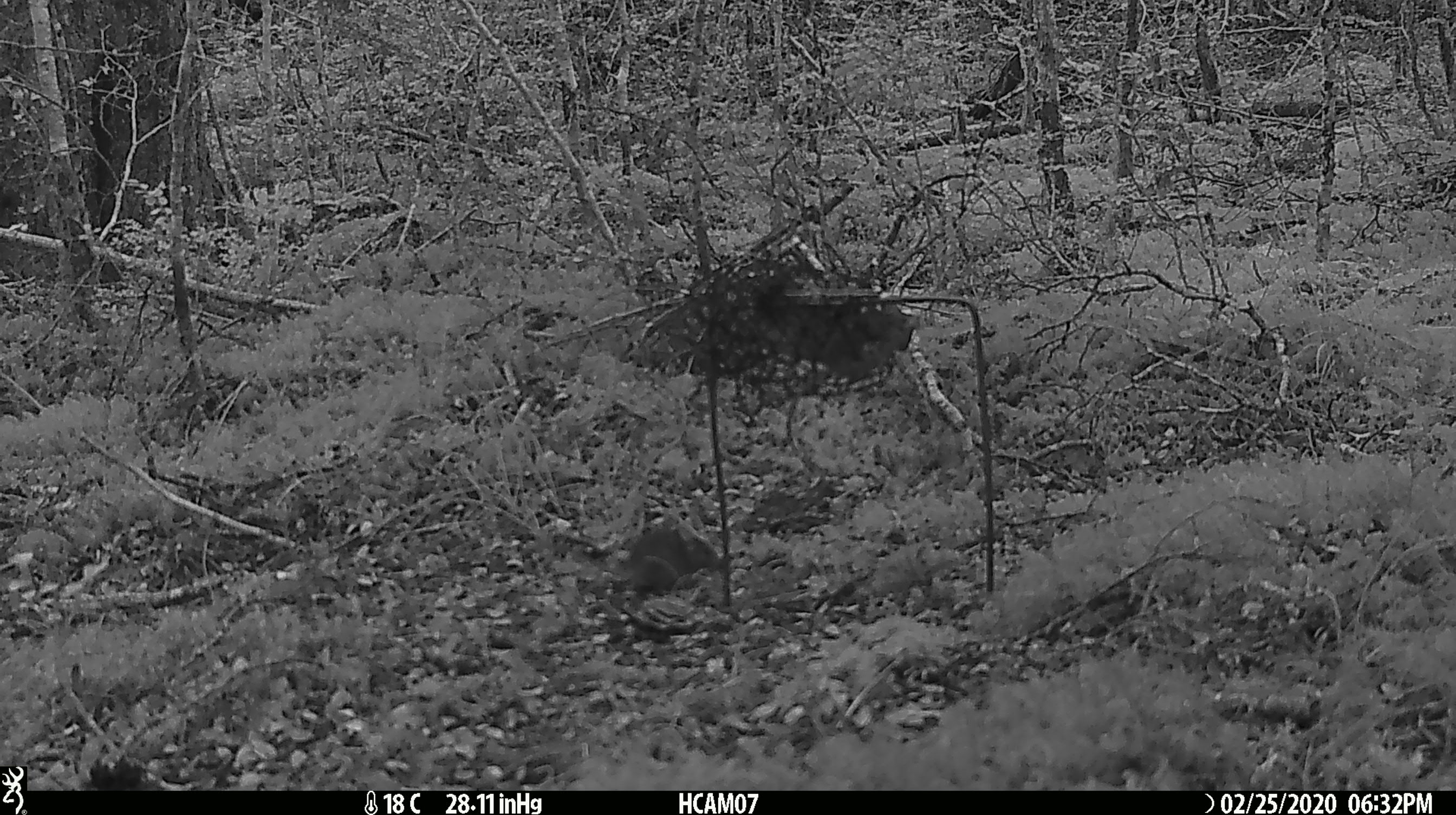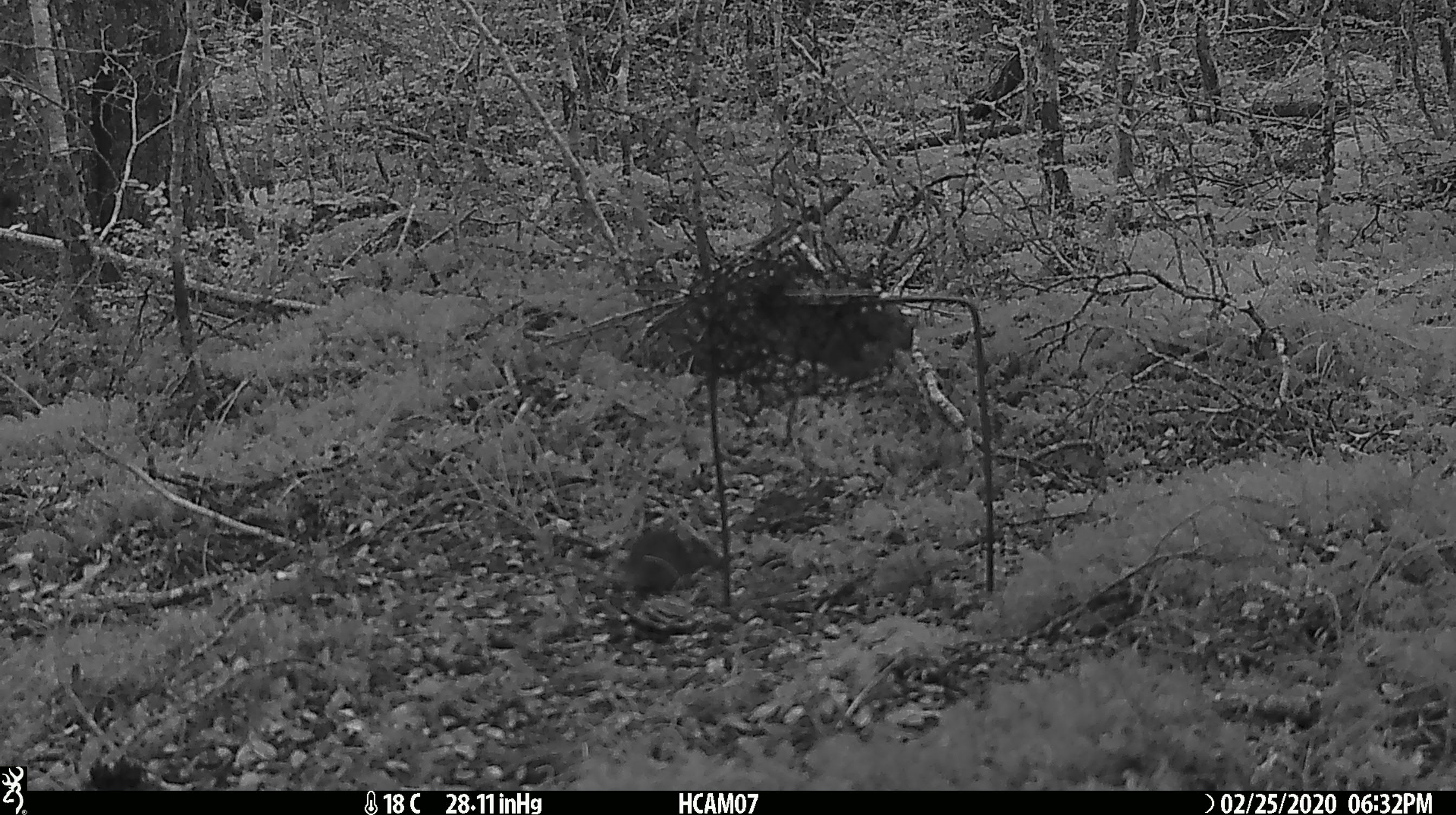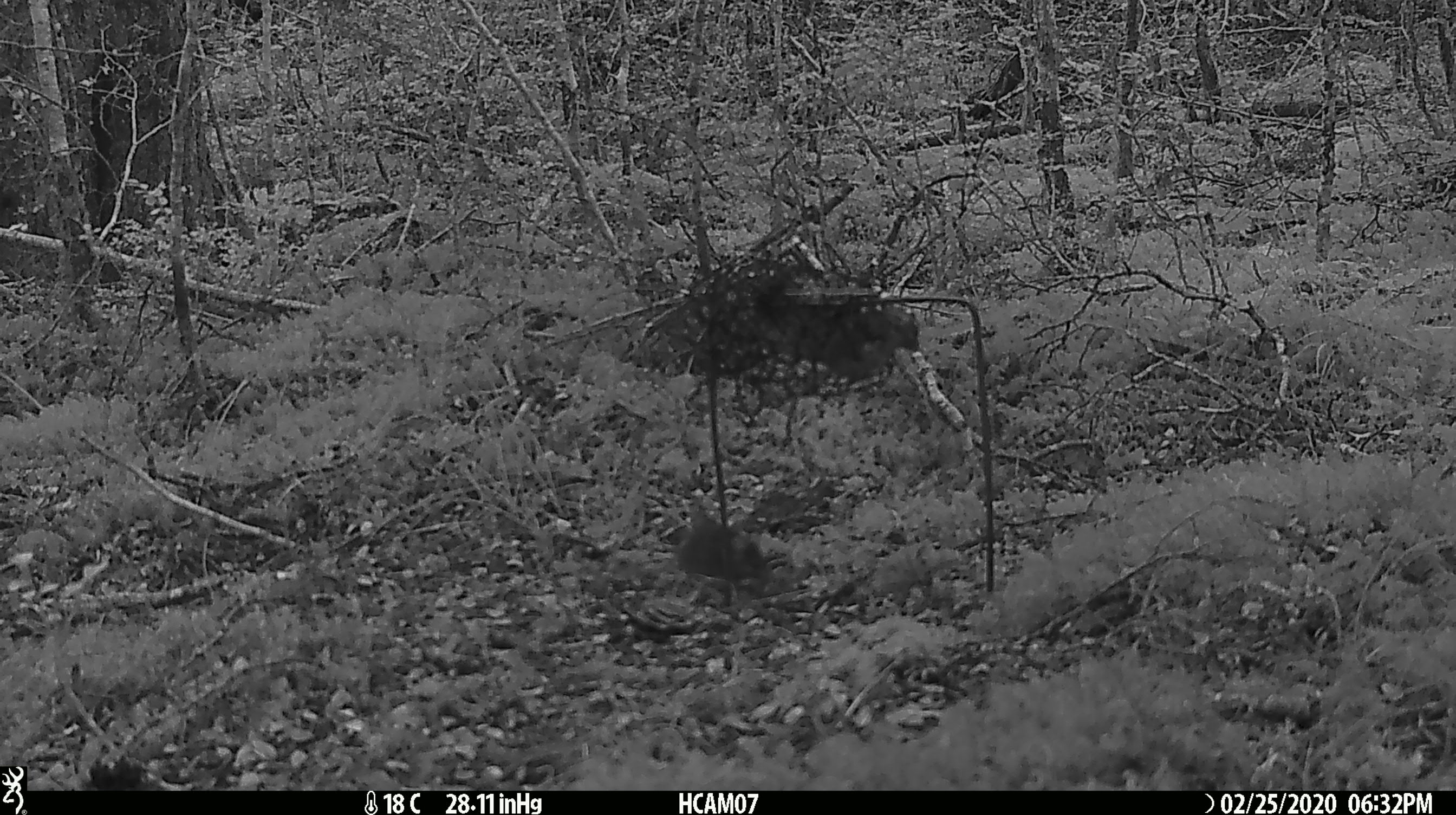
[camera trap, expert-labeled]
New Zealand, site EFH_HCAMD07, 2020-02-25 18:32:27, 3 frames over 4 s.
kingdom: Animalia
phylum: Chordata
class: Mammalia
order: Rodentia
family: Muridae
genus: Mus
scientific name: Mus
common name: mouse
Mouse (Mus).